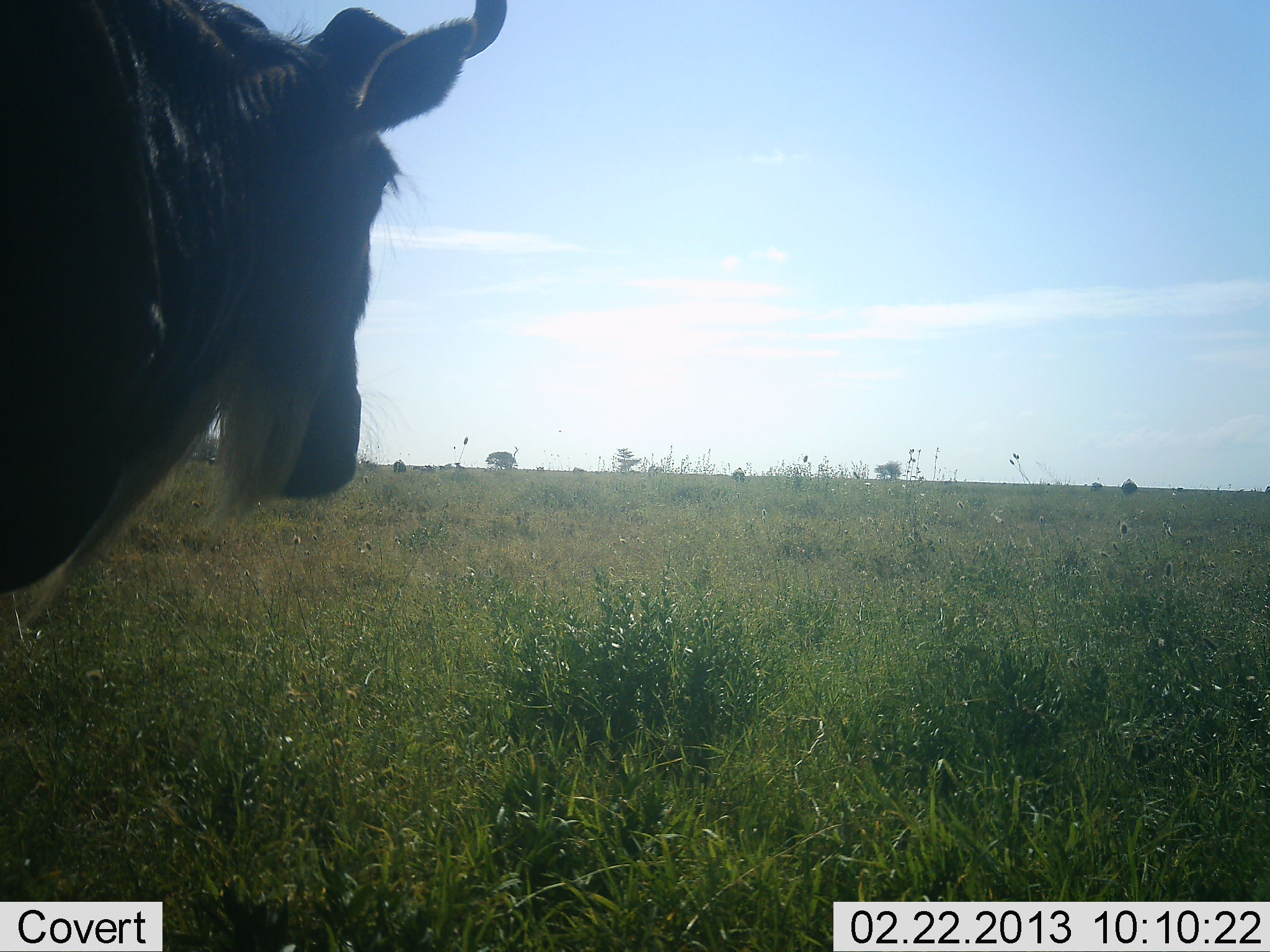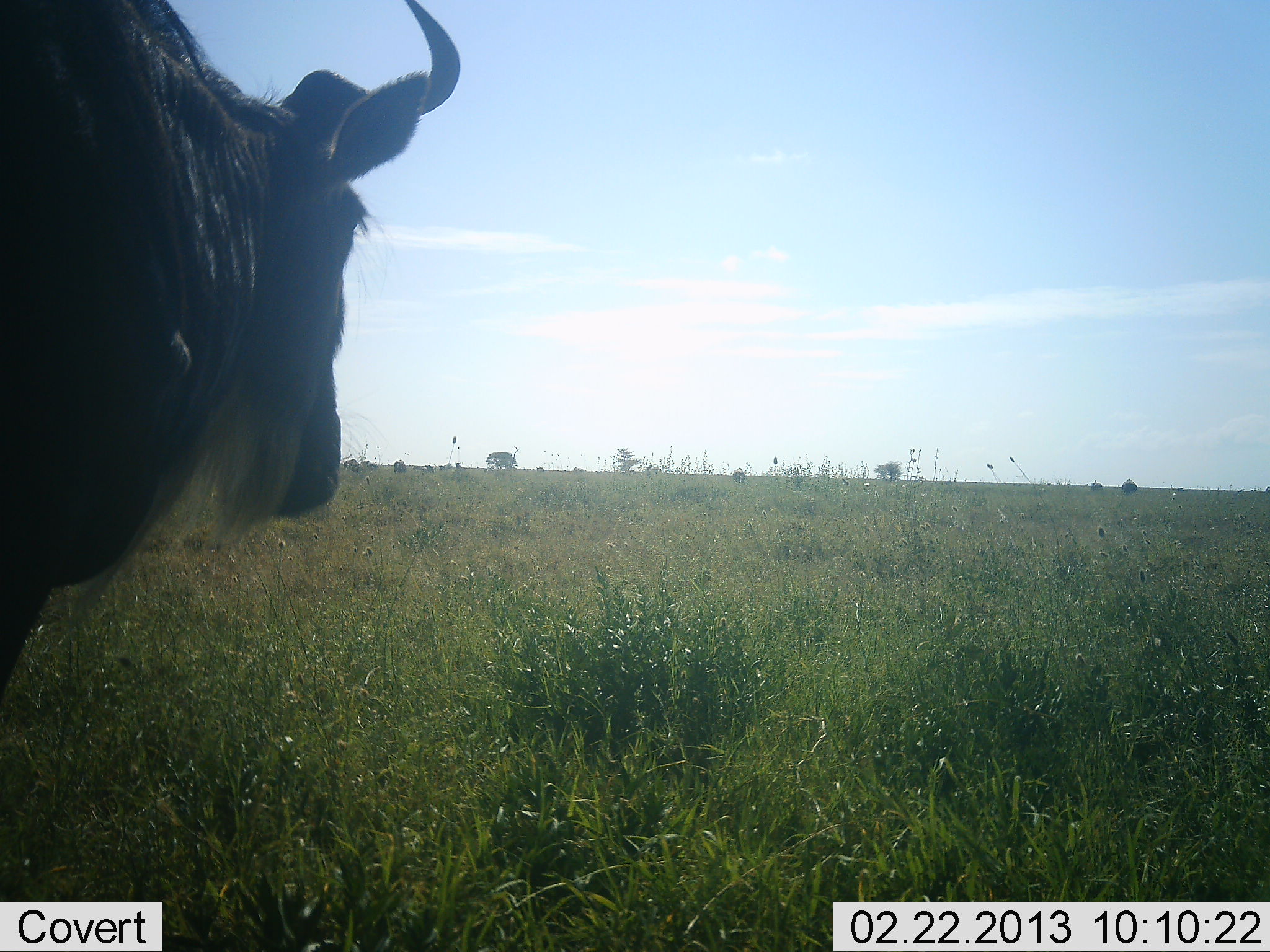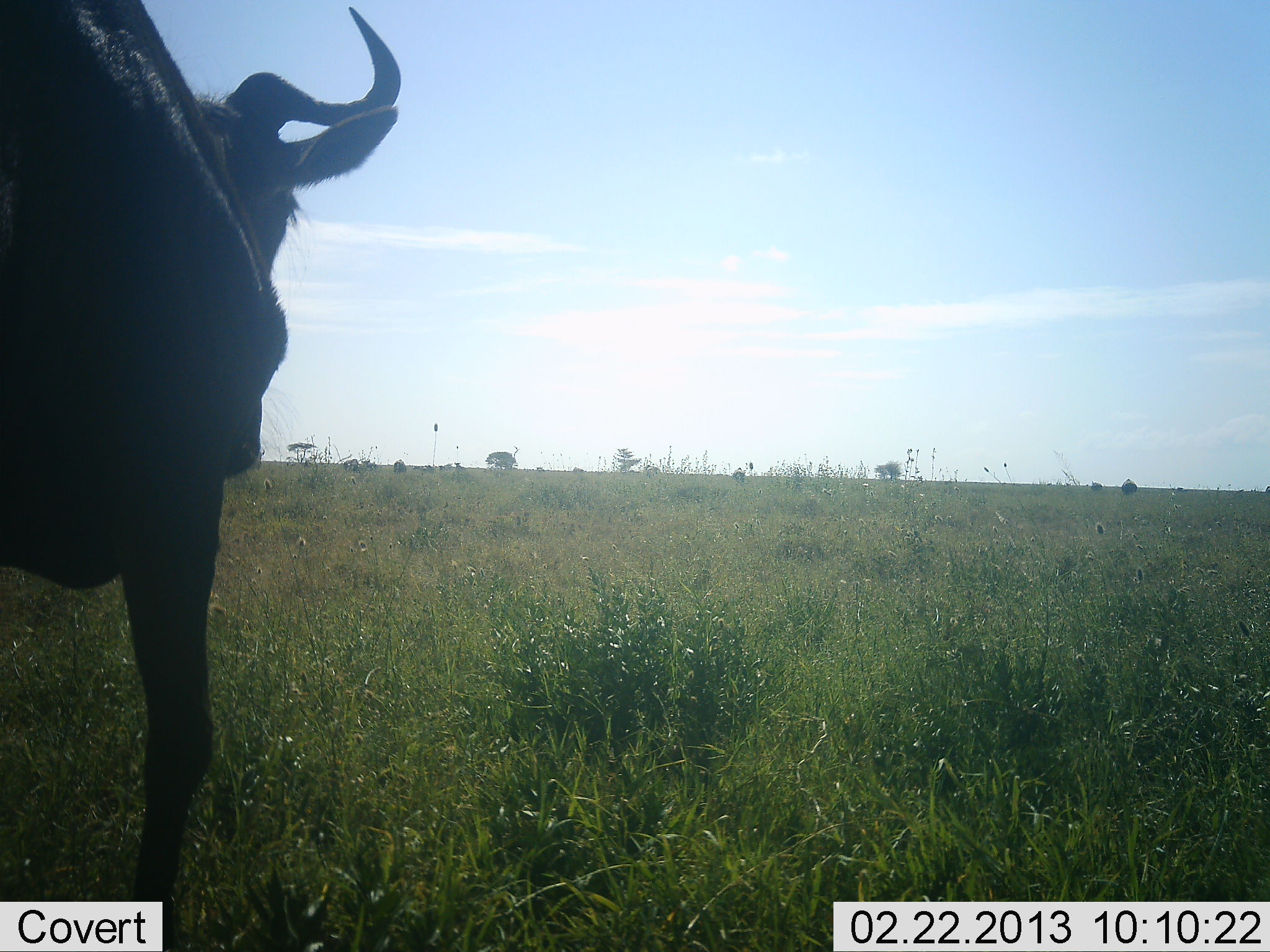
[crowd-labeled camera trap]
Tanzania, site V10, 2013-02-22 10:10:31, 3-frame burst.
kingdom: Animalia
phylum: Chordata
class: Mammalia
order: Artiodactyla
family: Bovidae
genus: Connochaetes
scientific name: Connochaetes taurinus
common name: blue wildebeest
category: wildebeest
Wildebeest (blue wildebeest) (Connochaetes taurinus), count 1. Behavior (volunteer vote fractions): standing 67%, resting 0%, moving 38%, interacting 0%. Young present (vote fraction): 0%. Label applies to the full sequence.